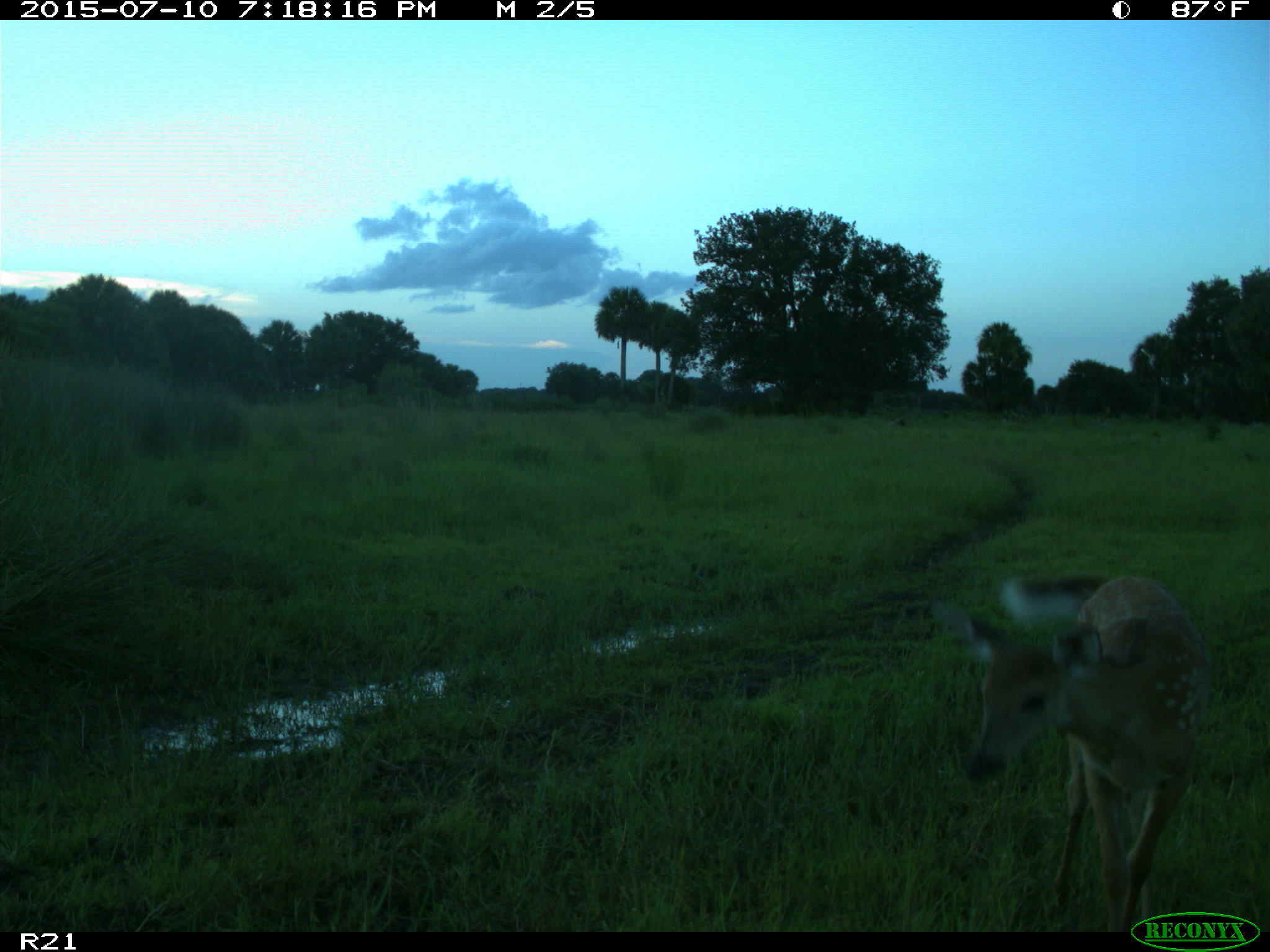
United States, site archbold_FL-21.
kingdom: Animalia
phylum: Chordata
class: Mammalia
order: Artiodactyla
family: Cervidae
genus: Odocoileus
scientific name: Odocoileus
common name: deer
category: unidentified deer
Unidentified deer (deer) (Odocoileus).